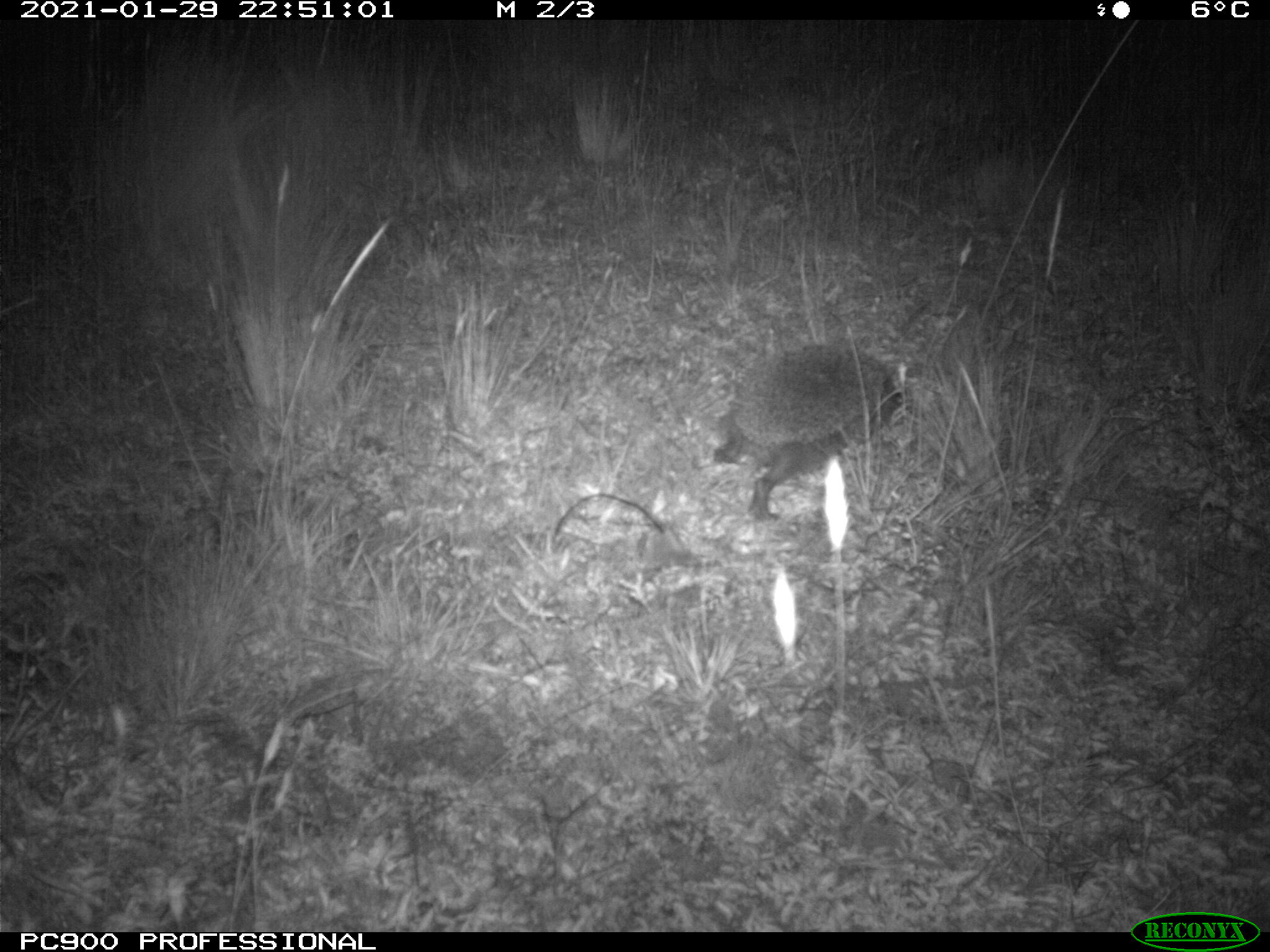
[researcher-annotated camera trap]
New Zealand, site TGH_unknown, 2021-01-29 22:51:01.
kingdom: Animalia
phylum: Chordata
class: Mammalia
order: Eulipotyphla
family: Erinaceidae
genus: Erinaceus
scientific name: Erinaceus europaeus europaeus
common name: european hedgehog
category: hedgehog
Hedgehog (european hedgehog) (Erinaceus europaeus europaeus).